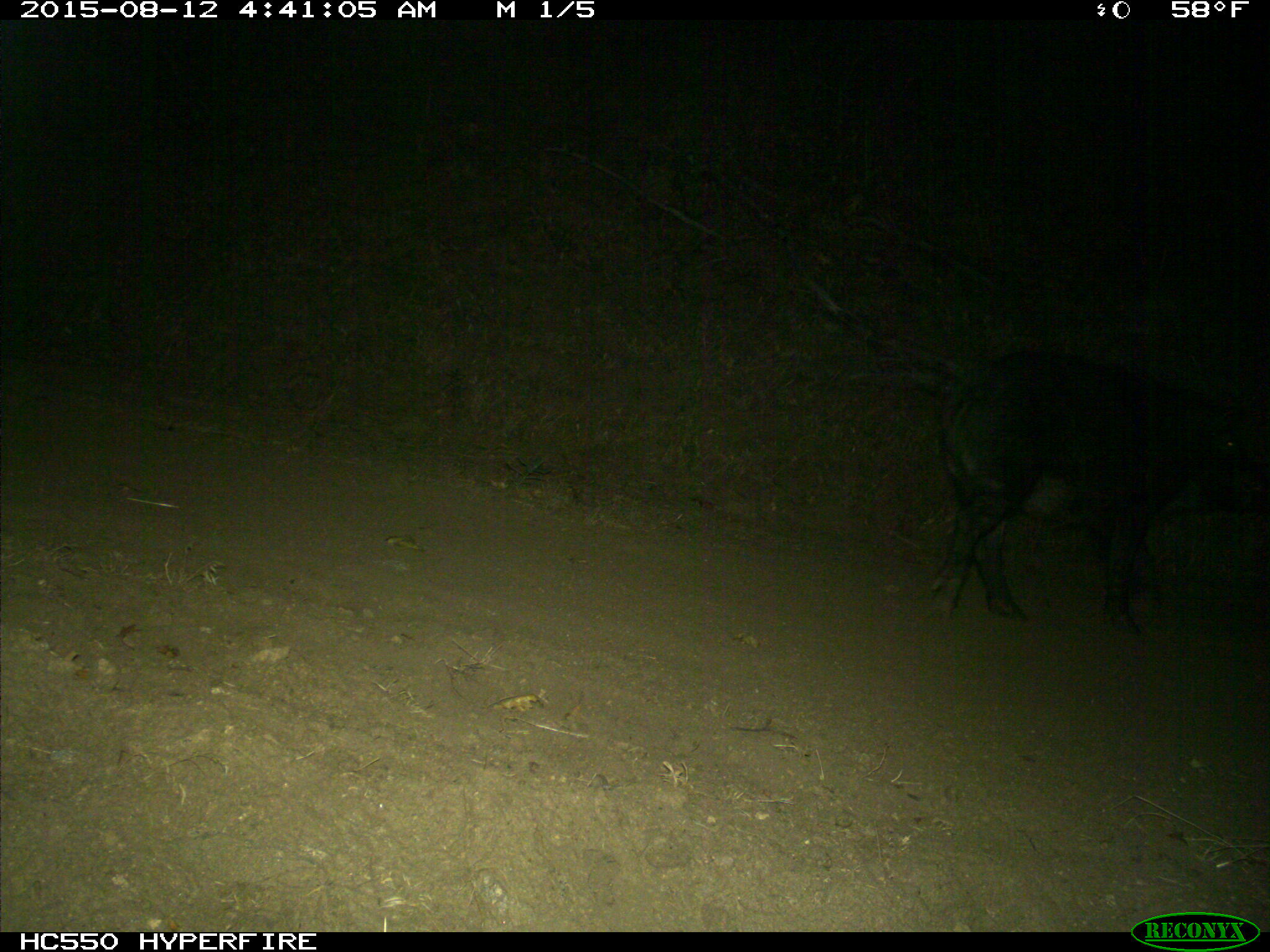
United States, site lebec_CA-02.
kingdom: Animalia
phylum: Chordata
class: Mammalia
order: Artiodactyla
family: Suidae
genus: Sus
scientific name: Sus scrofa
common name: wild boar